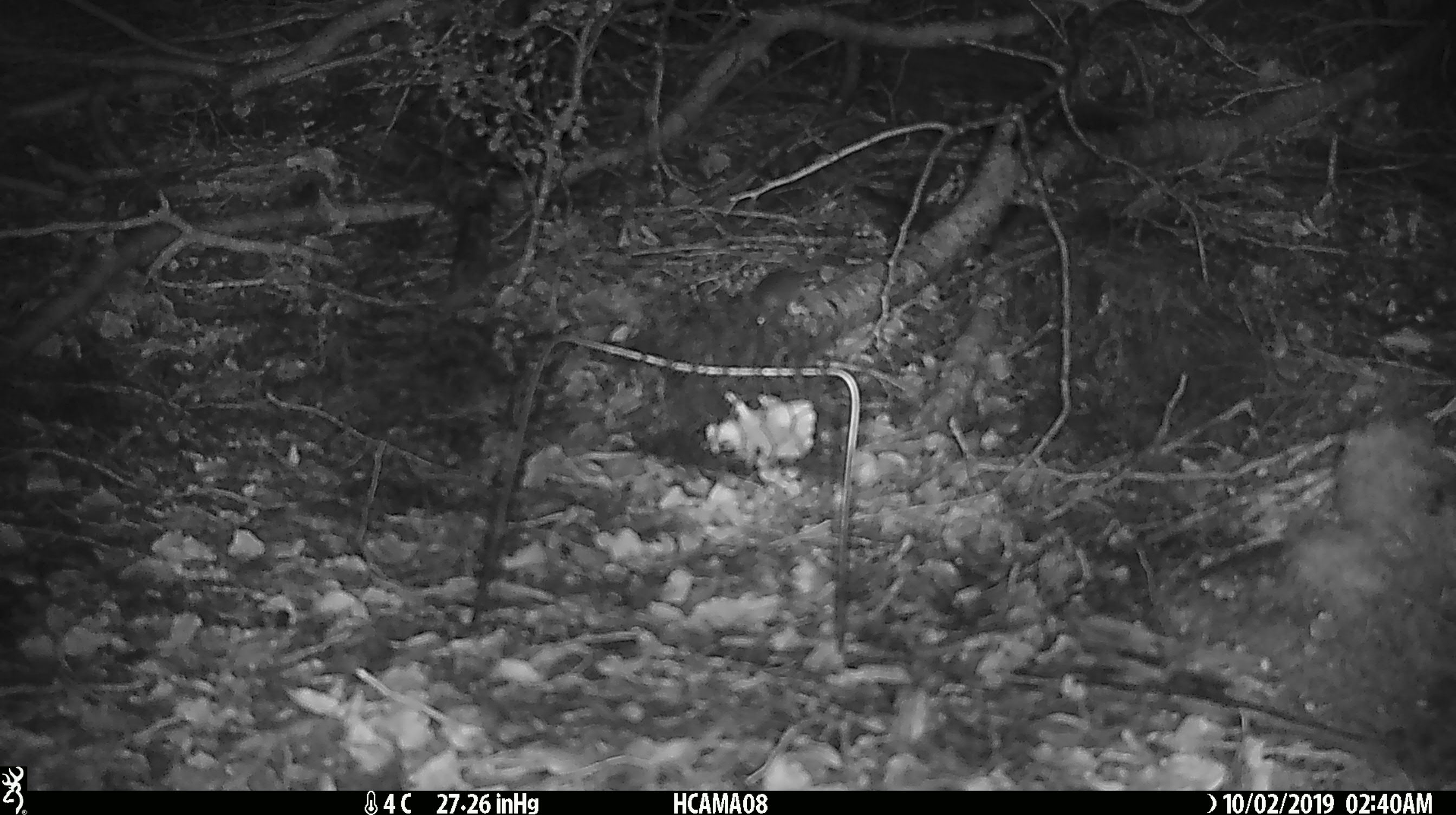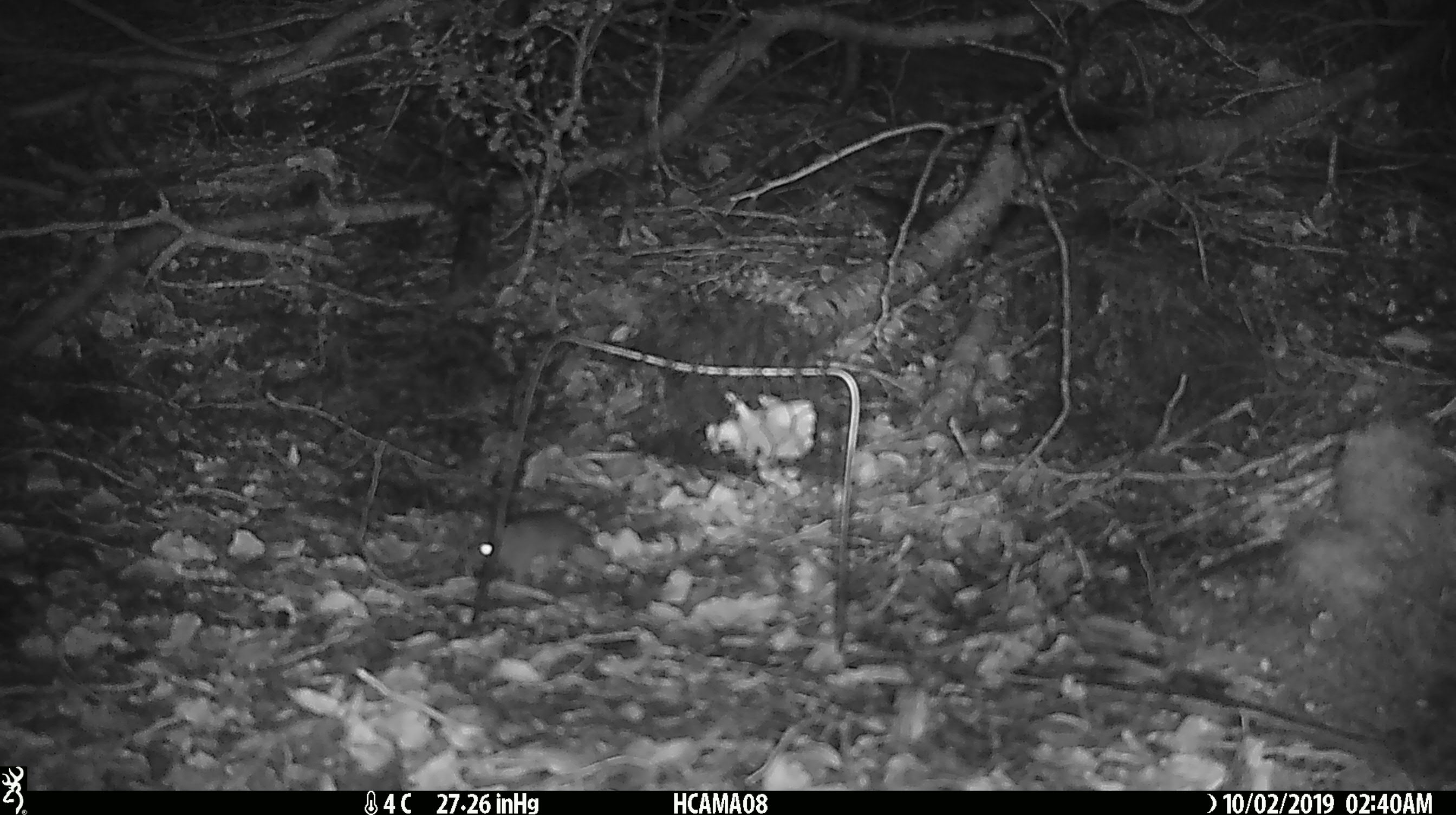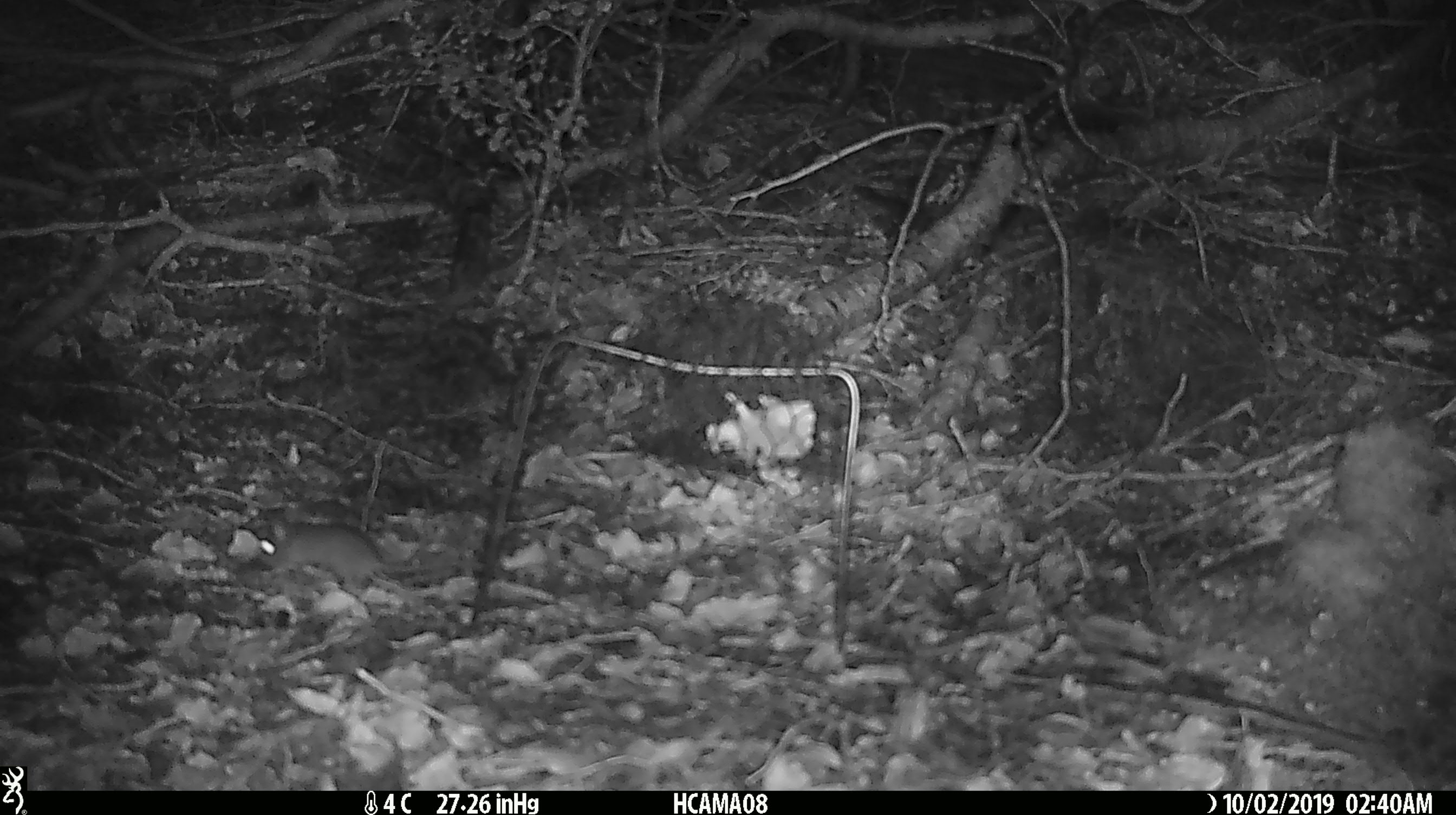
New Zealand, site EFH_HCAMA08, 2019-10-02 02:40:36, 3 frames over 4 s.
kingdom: Animalia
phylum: Chordata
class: Mammalia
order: Rodentia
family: Muridae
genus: Mus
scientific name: Mus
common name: mouse